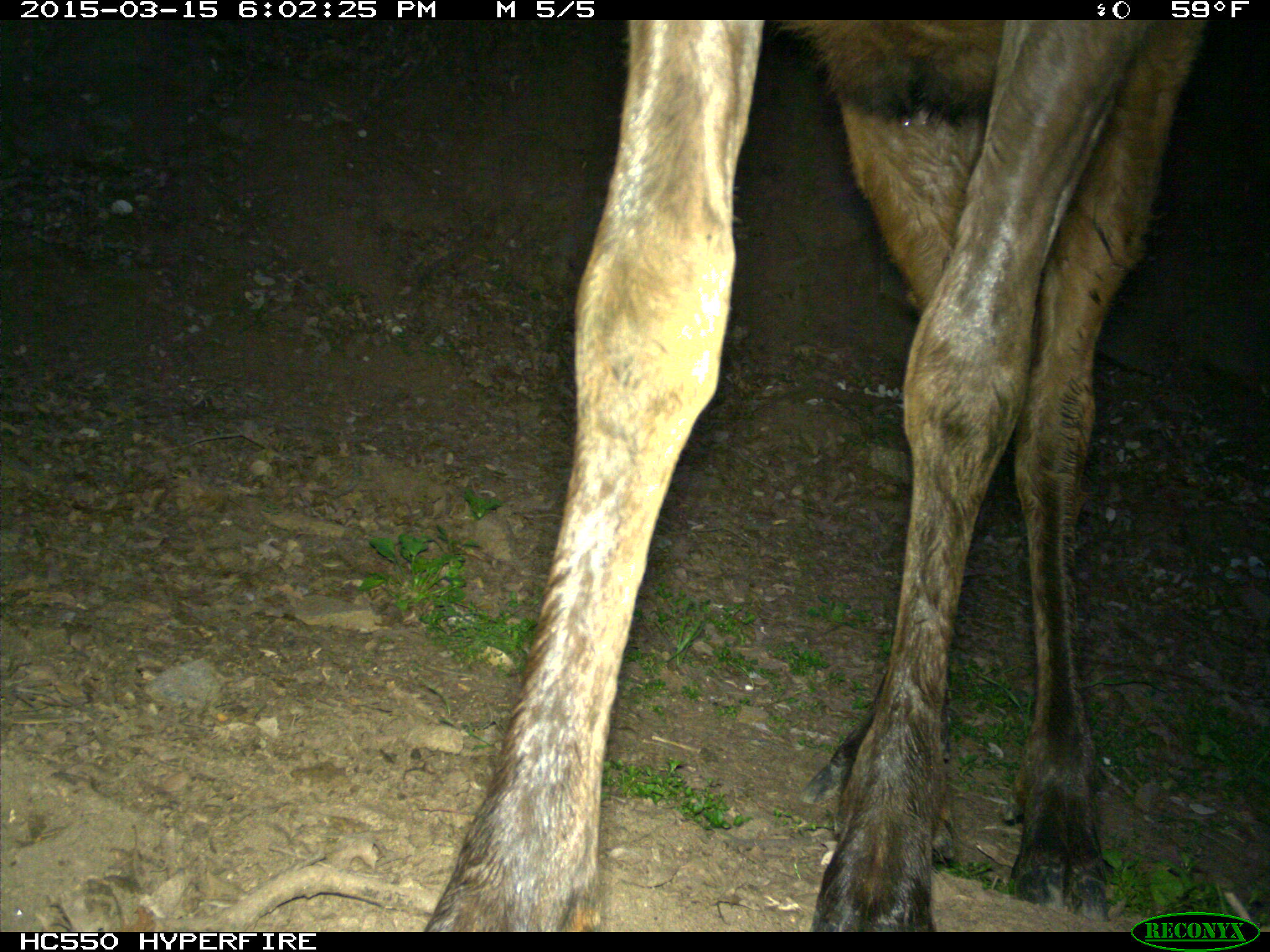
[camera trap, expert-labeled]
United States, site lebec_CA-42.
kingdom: Animalia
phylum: Chordata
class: Mammalia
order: Artiodactyla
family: Cervidae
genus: Cervus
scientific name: Cervus canadensis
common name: elk